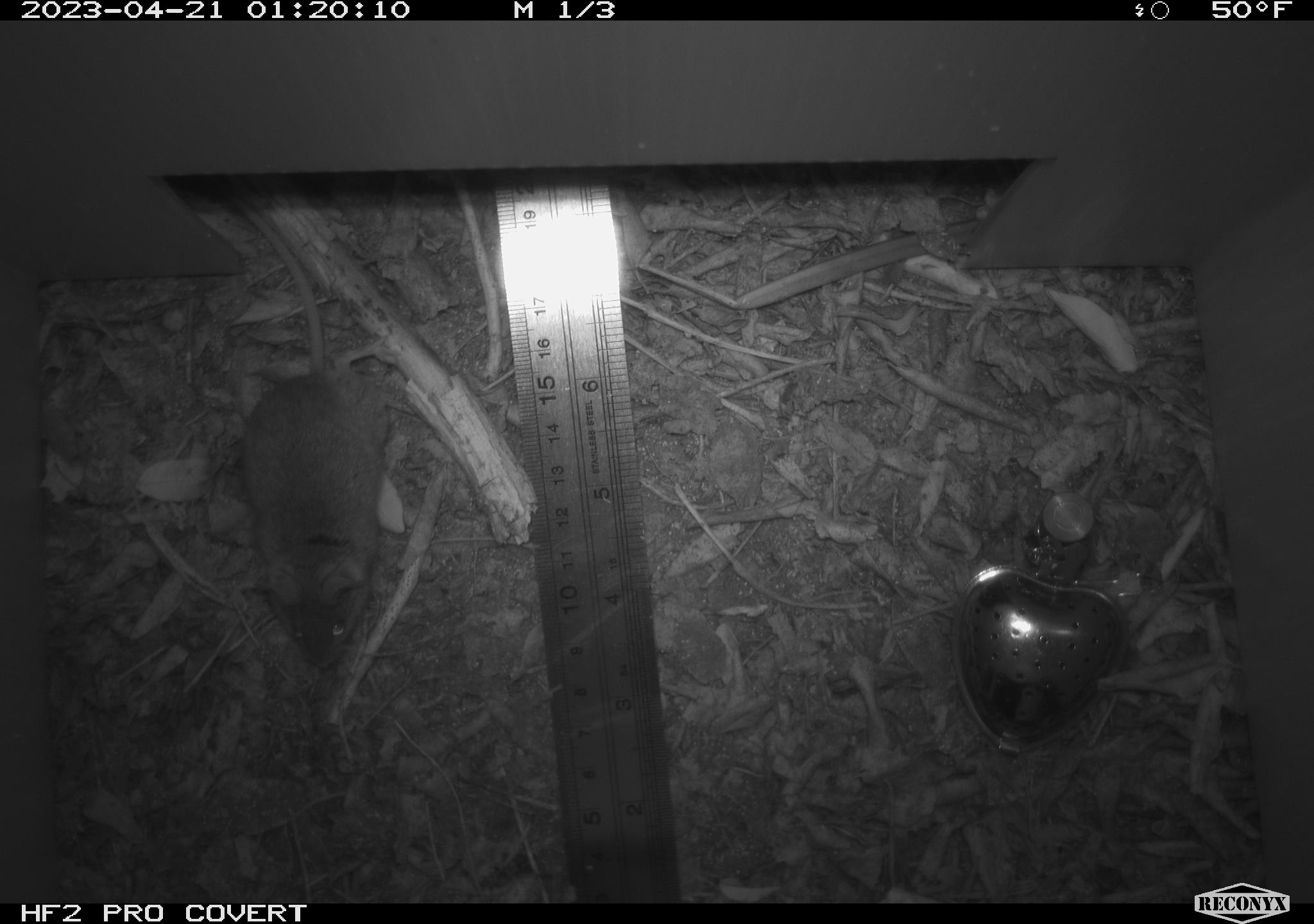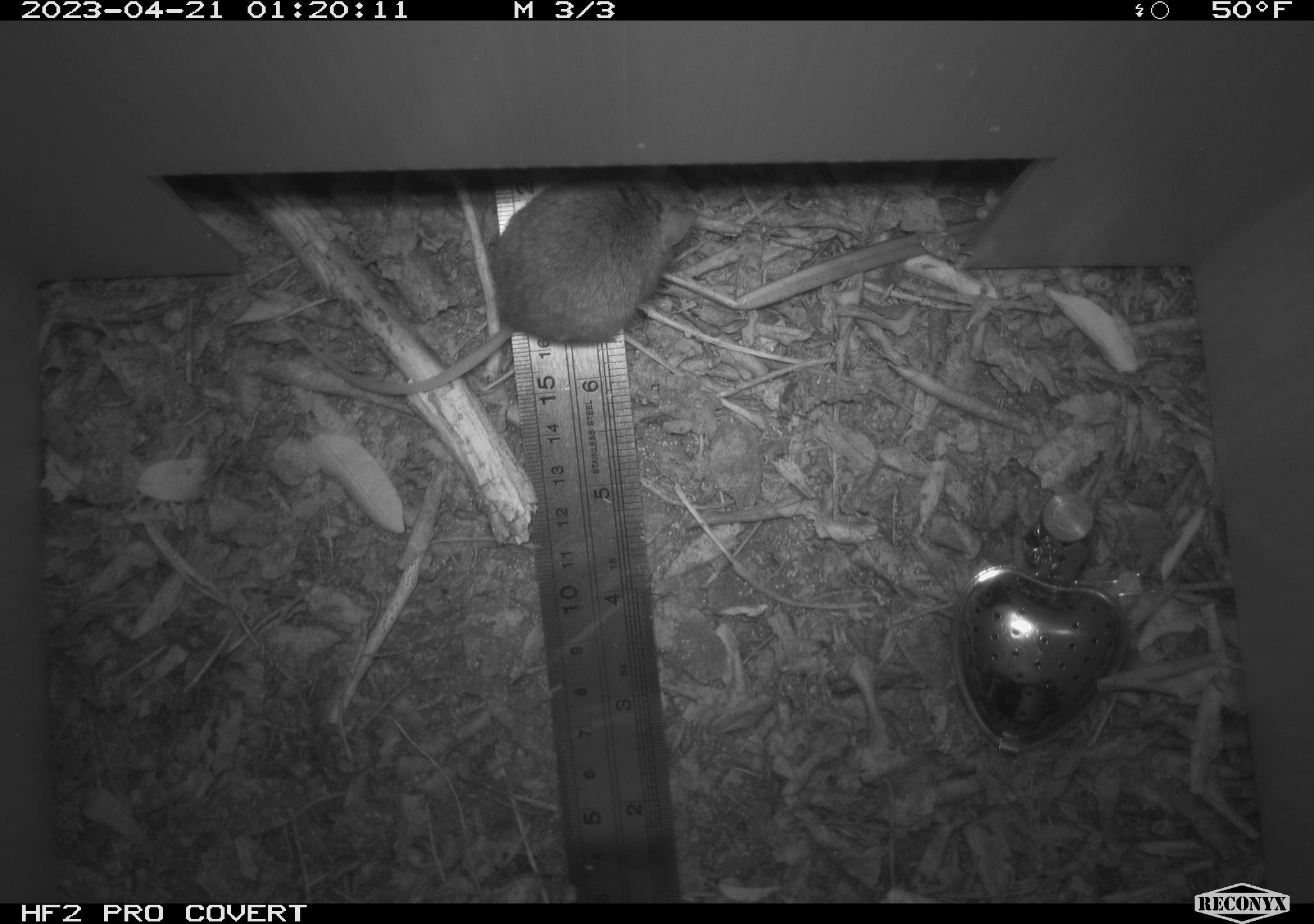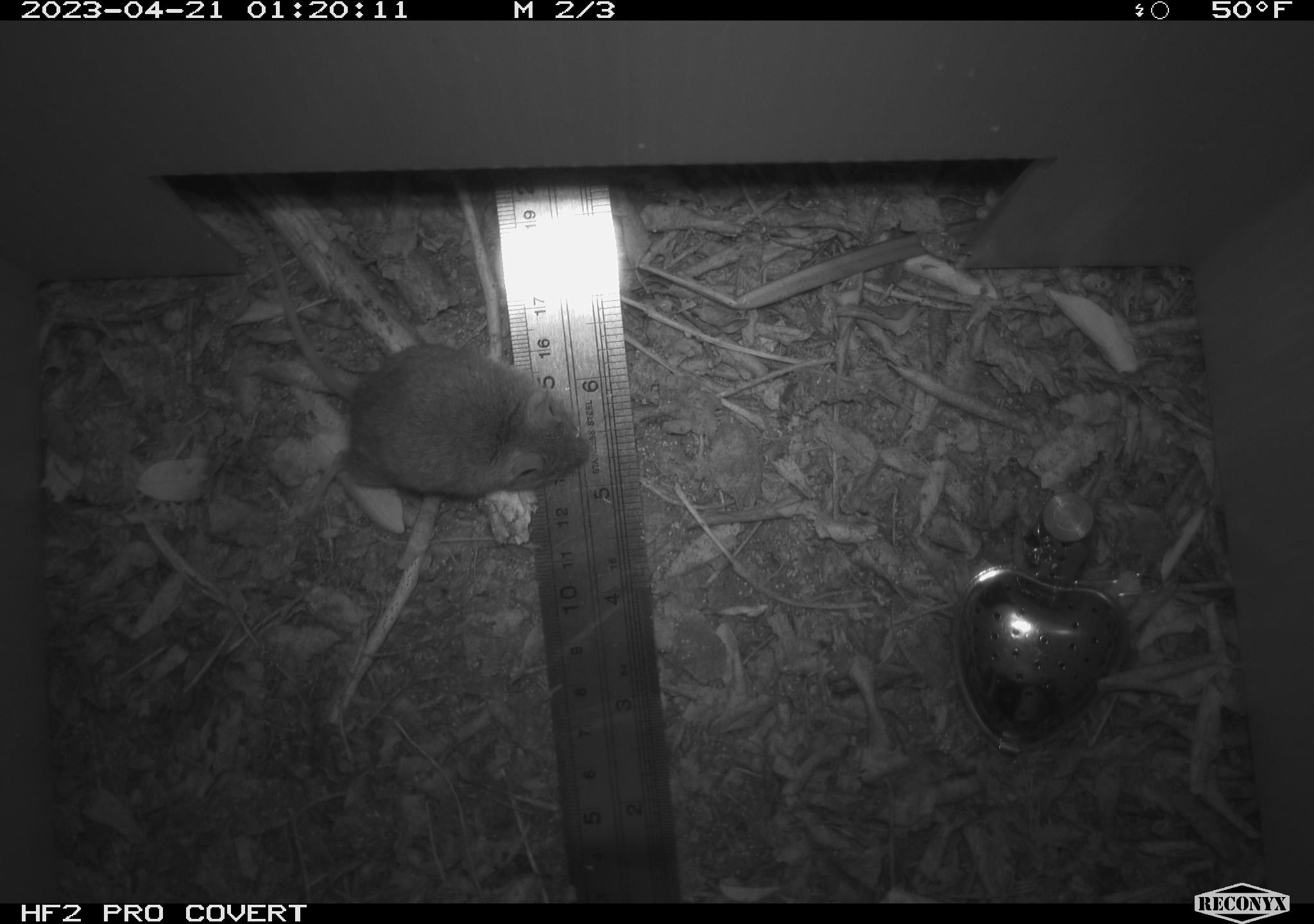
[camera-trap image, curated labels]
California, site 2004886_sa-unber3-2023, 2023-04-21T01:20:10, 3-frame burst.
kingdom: Animalia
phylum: Chordata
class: Mammalia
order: Rodentia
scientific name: Rodentia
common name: mouse species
Mouse species (Rodentia).